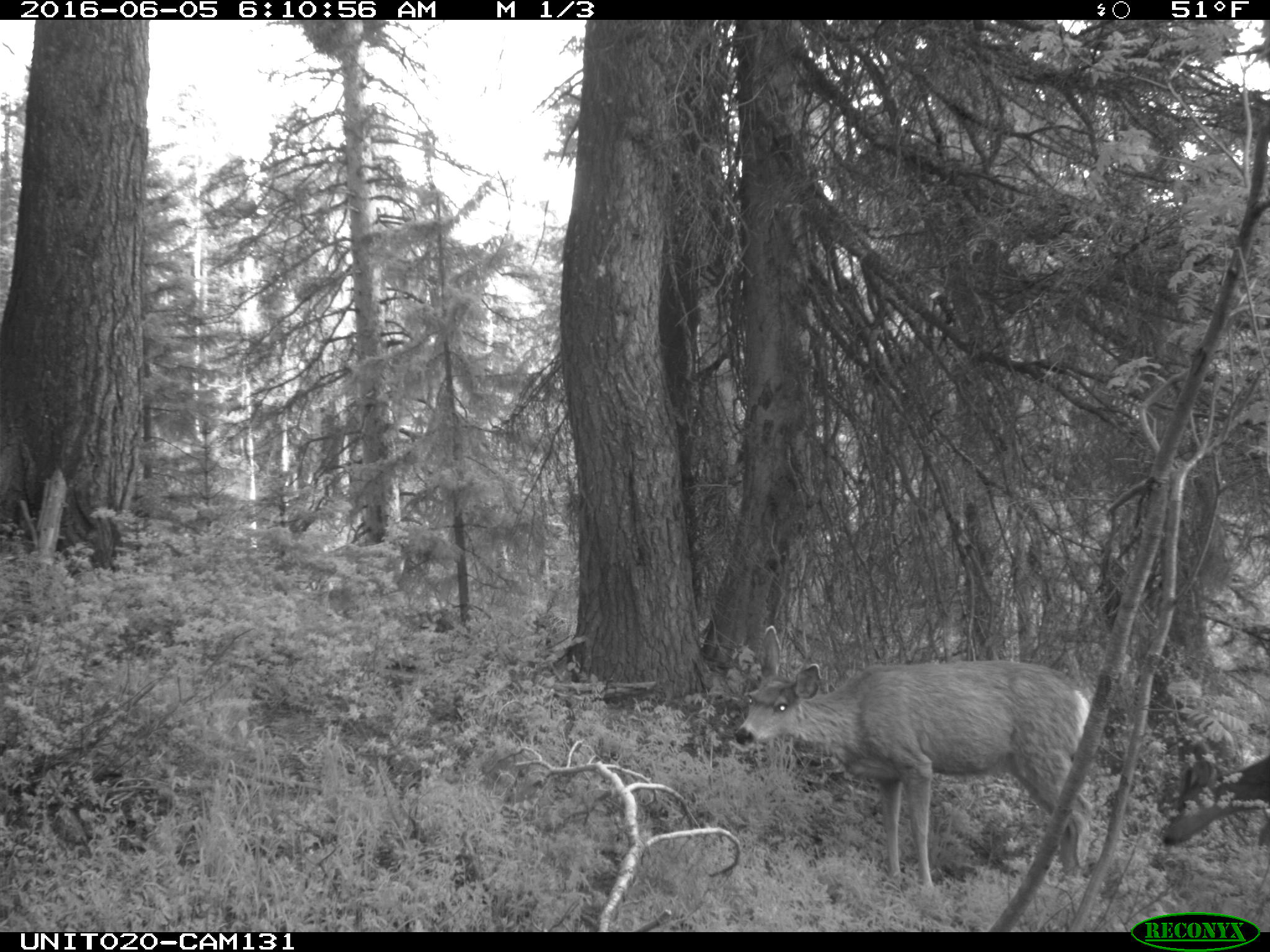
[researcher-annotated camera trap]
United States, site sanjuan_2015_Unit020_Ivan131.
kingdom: Animalia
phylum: Chordata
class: Mammalia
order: Artiodactyla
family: Cervidae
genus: Odocoileus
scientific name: Odocoileus hemionus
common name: mule deer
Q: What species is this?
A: Odocoileus hemionus (mule deer).